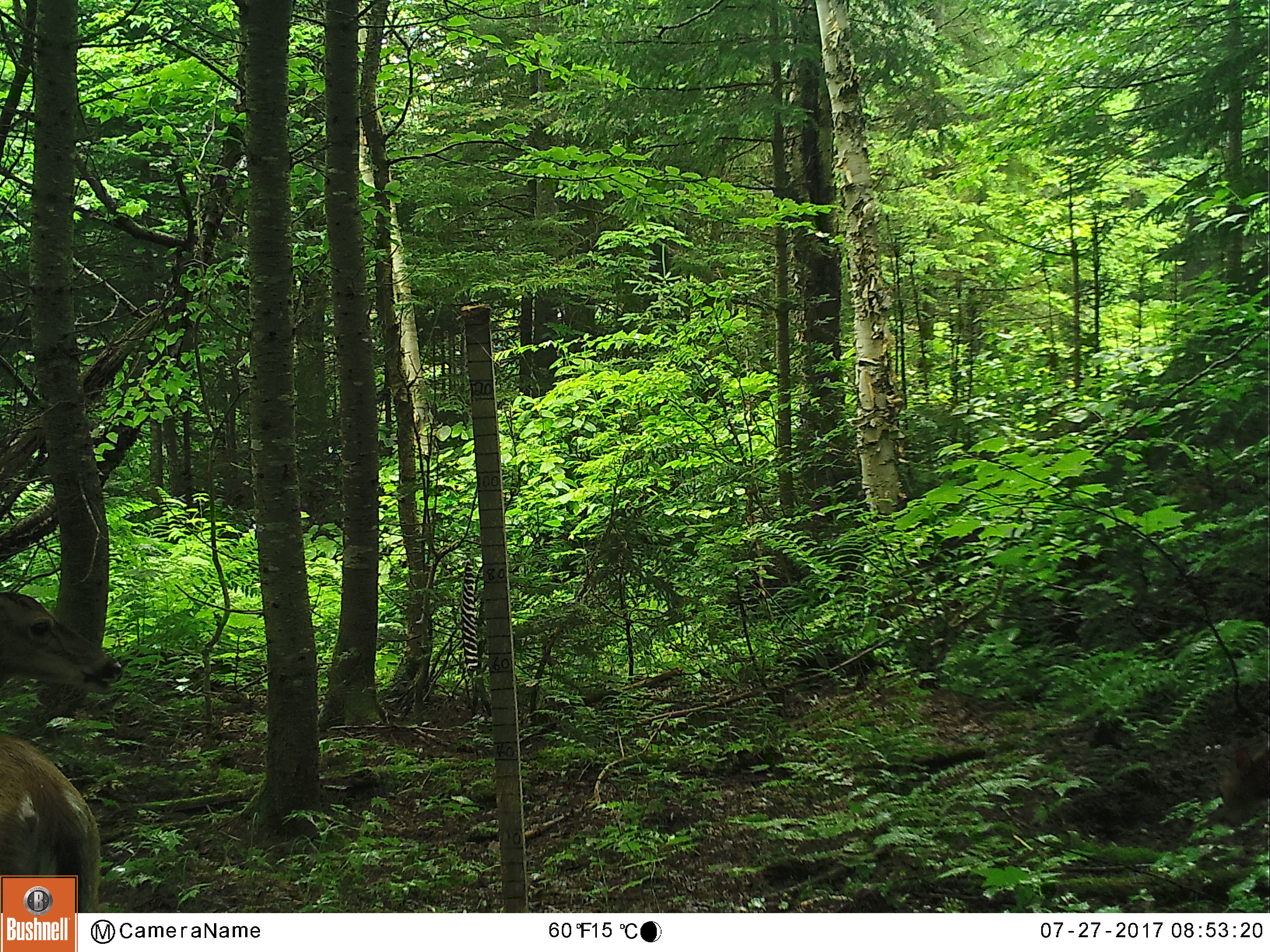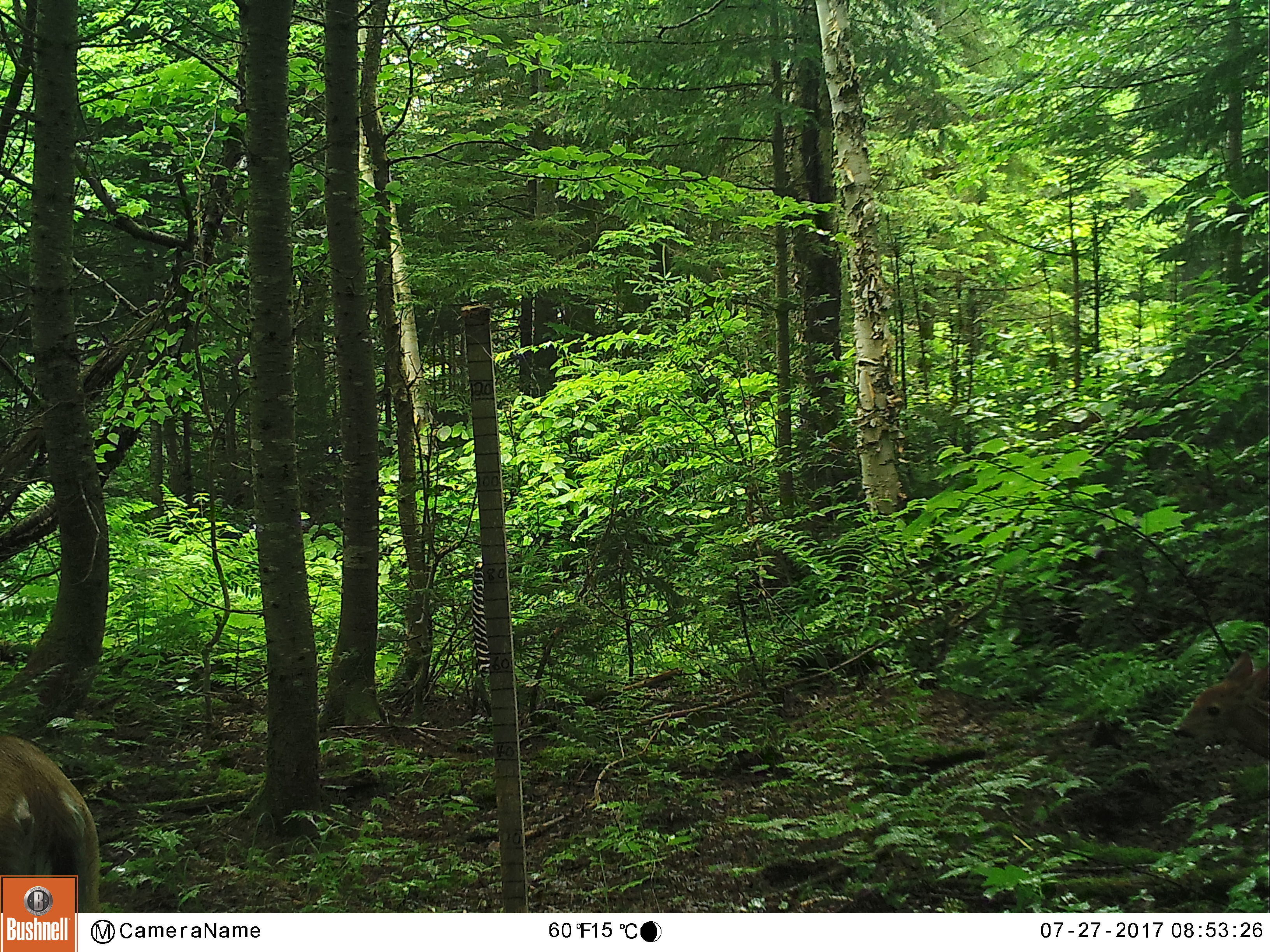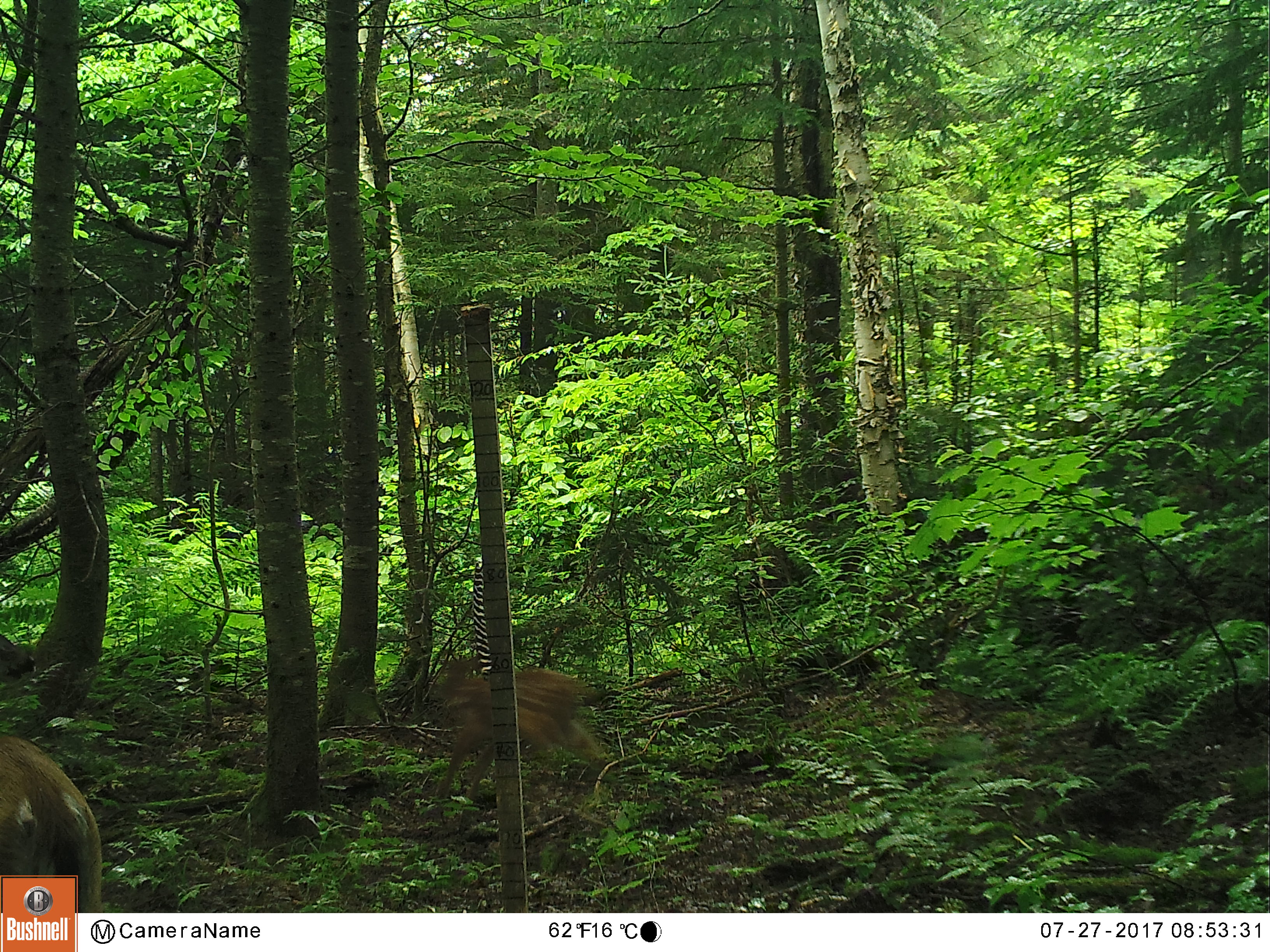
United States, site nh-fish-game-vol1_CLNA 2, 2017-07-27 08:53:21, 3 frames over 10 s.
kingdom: Animalia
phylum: Chordata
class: Mammalia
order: Artiodactyla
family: Cervidae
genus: Odocoileus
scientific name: Odocoileus virginianus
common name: white-tailed deer